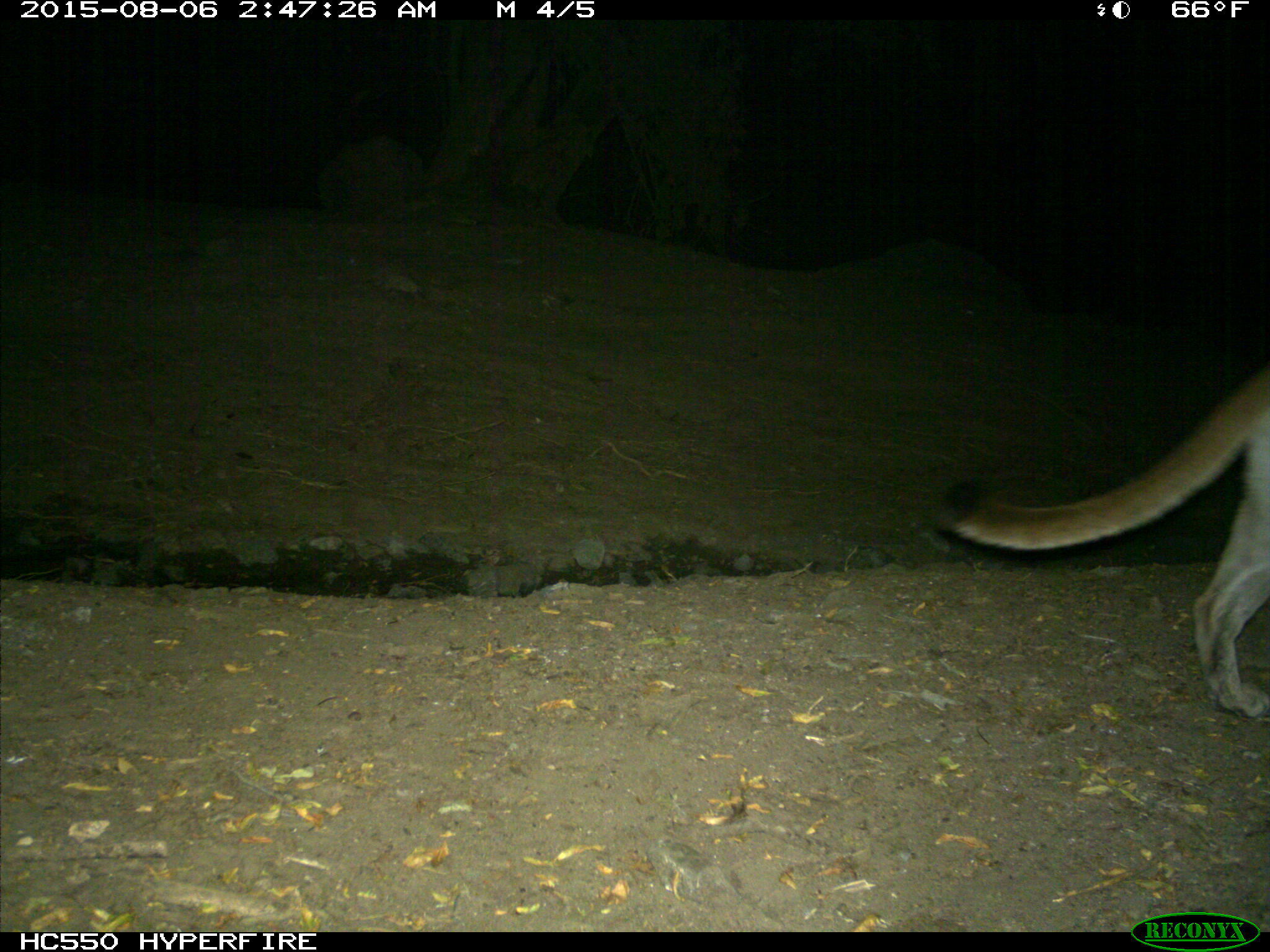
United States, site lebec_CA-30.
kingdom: Animalia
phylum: Chordata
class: Mammalia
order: Carnivora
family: Felidae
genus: Puma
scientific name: Puma concolor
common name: mountain lion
Puma concolor (mountain lion).